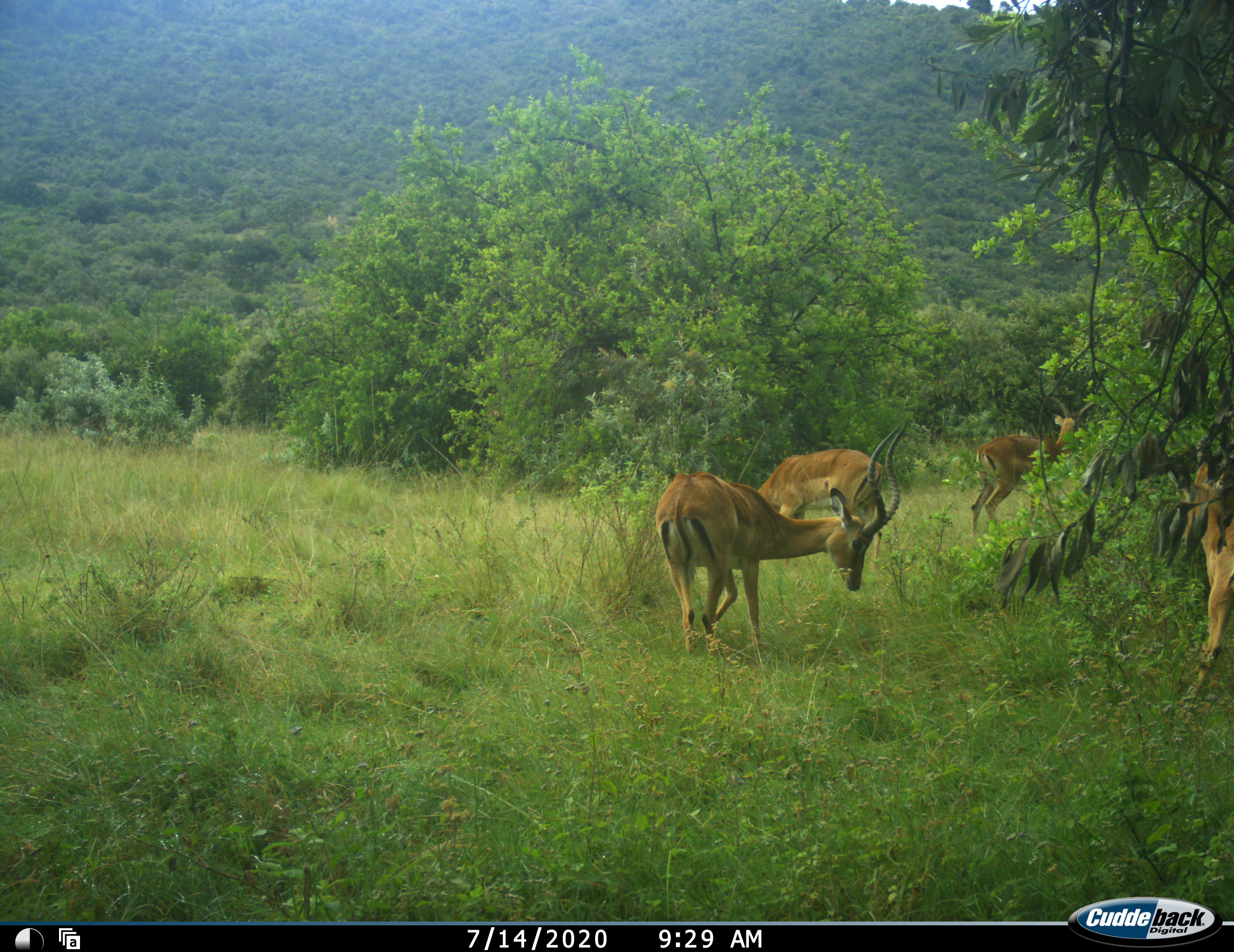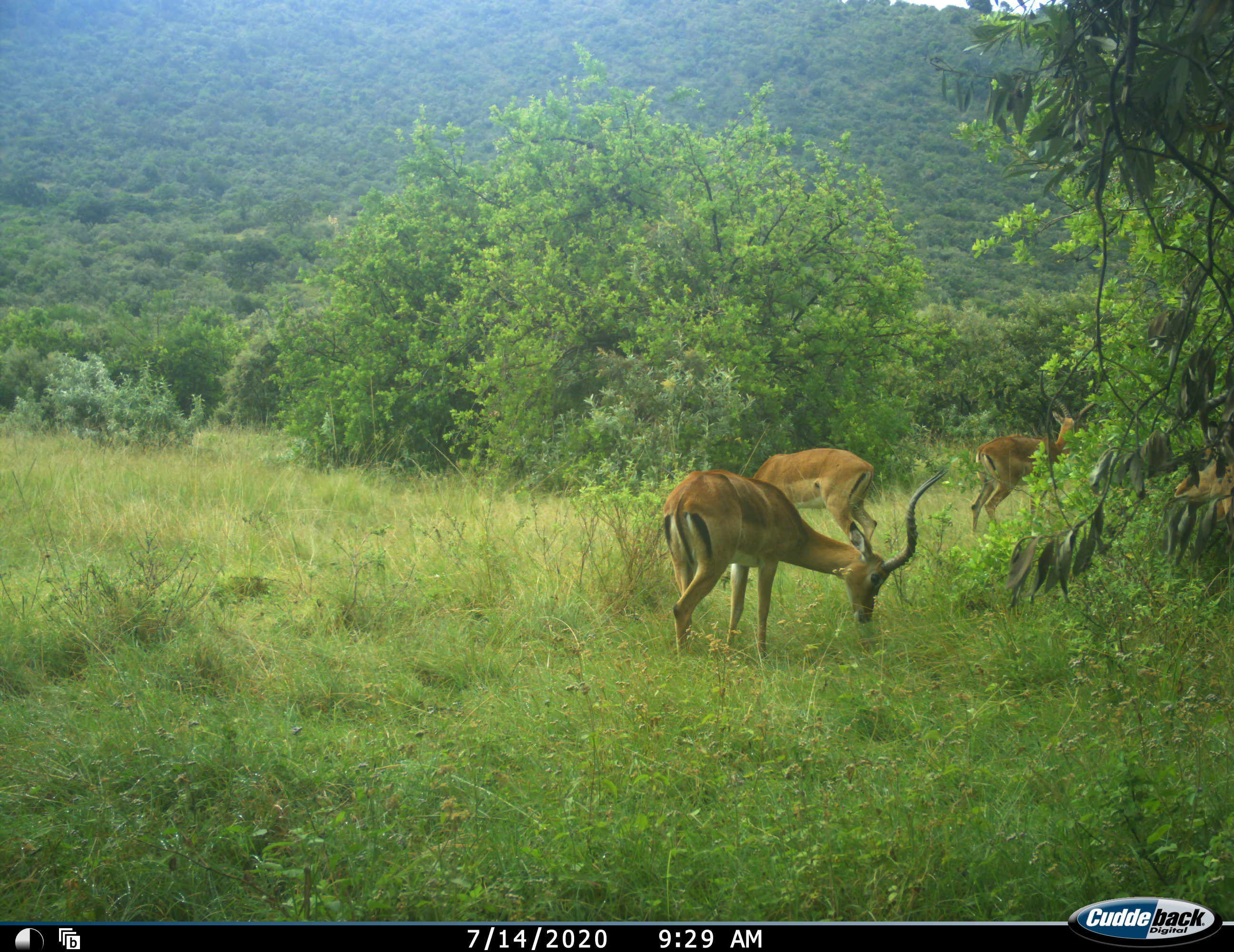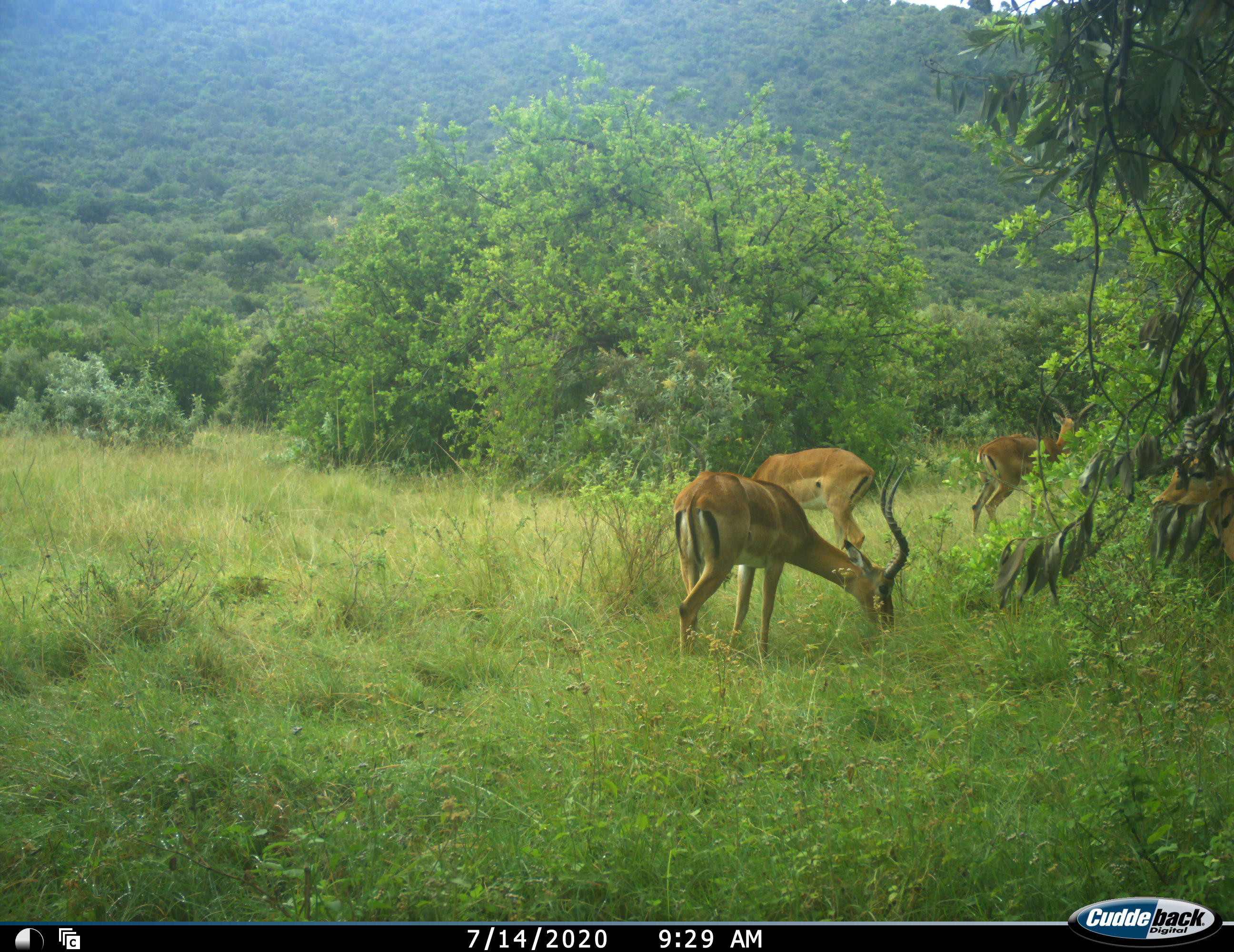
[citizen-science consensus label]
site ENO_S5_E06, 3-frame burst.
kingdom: Animalia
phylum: Chordata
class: Mammalia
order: Artiodactyla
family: Bovidae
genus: Aepyceros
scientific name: Aepyceros melampus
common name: impala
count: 4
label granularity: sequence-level